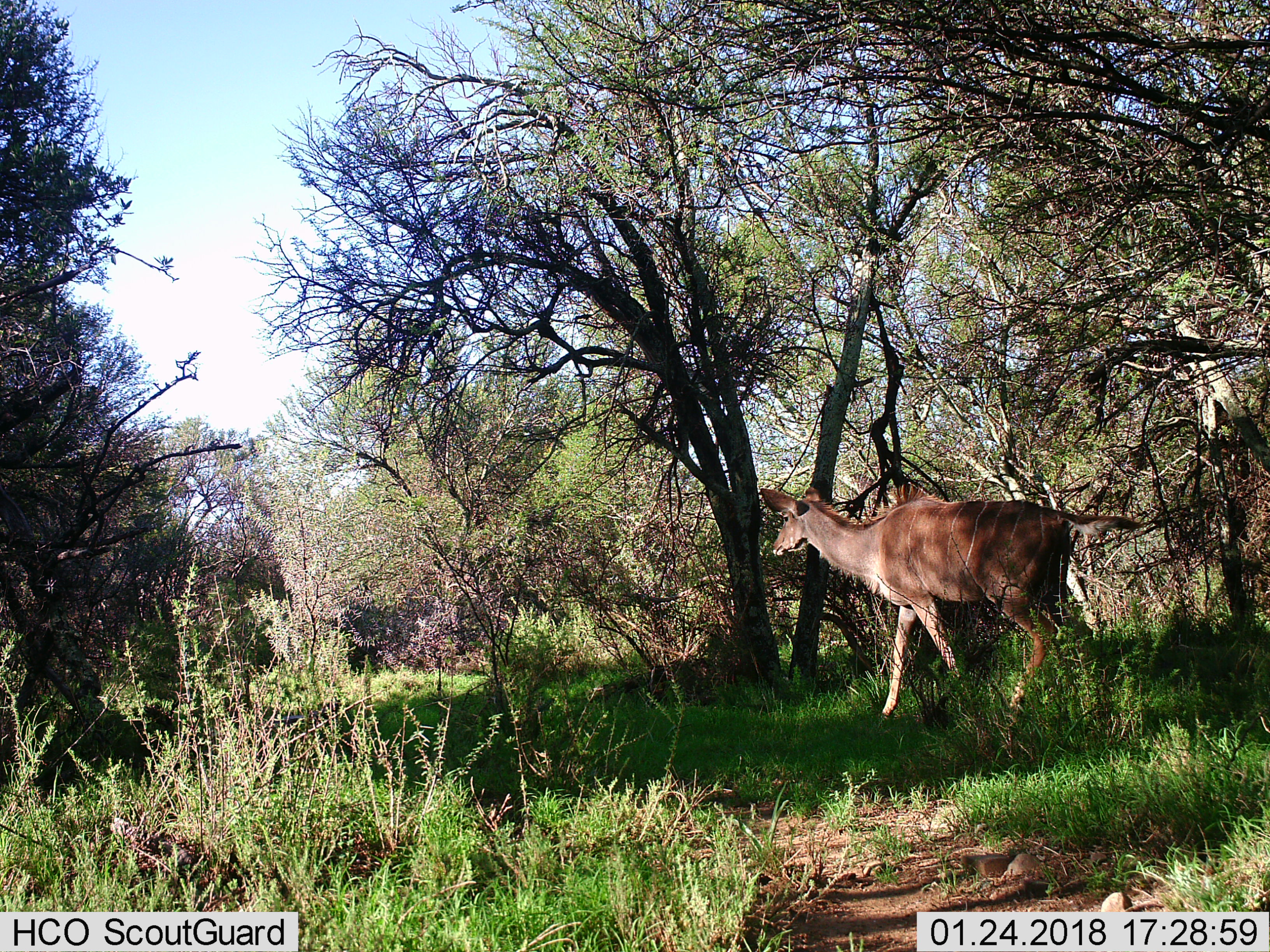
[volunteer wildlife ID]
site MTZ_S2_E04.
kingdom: Animalia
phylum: Chordata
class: Mammalia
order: Artiodactyla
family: Bovidae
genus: Tragelaphus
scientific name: Tragelaphus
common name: kudu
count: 1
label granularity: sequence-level